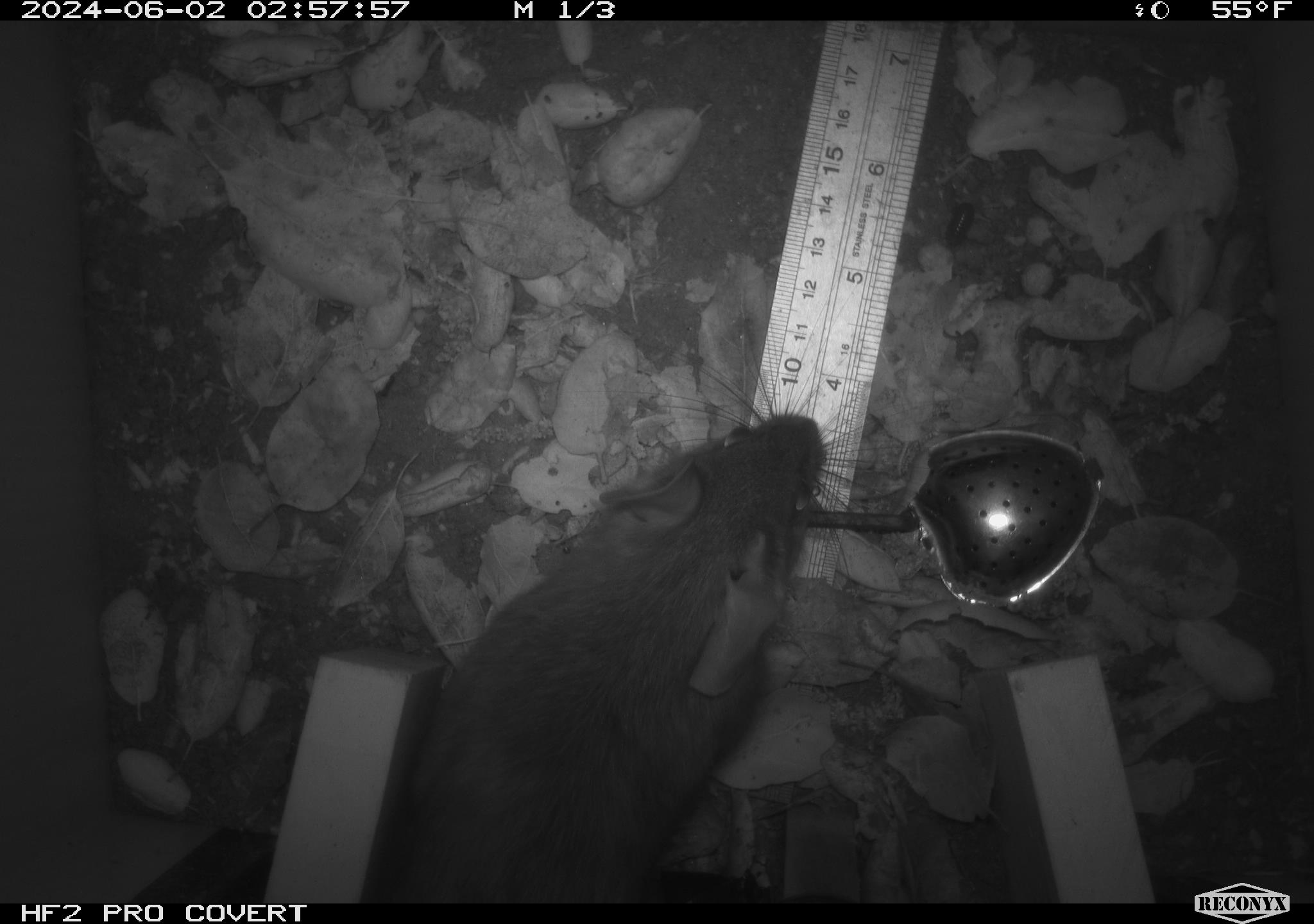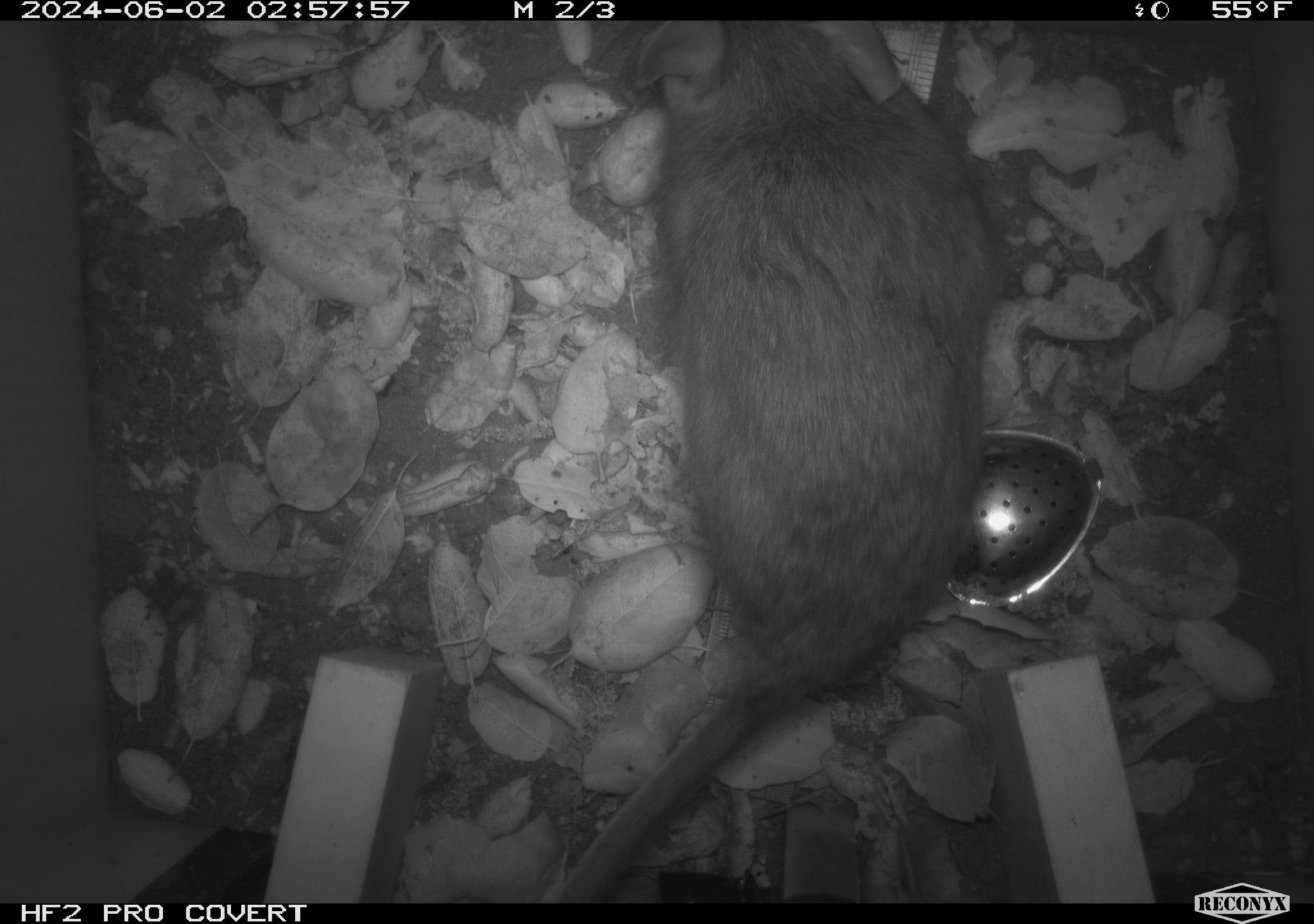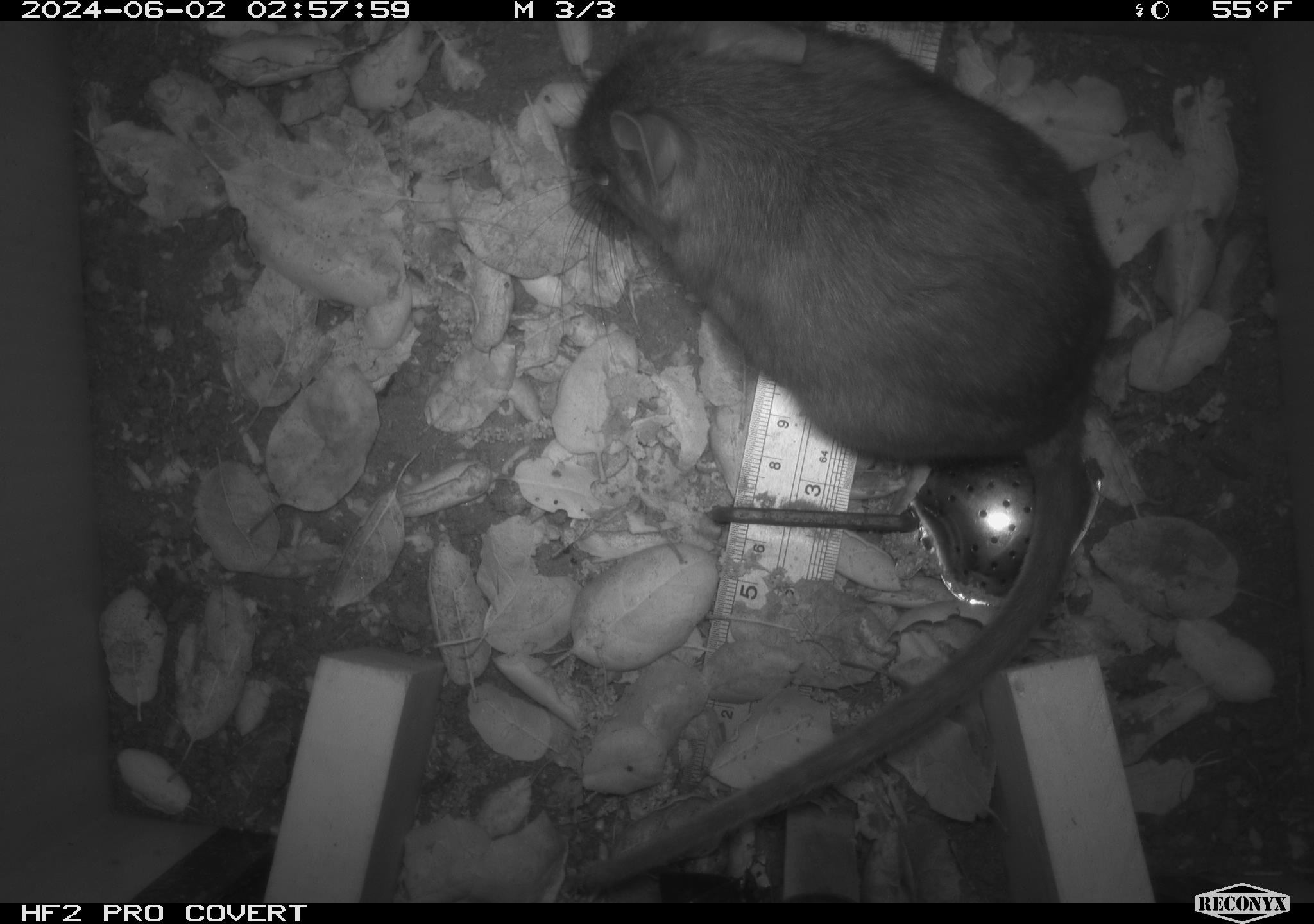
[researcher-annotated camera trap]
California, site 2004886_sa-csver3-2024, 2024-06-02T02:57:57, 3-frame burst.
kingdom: Animalia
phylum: Chordata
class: Mammalia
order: Rodentia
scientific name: Rodentia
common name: rodent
Rodent (Rodentia).